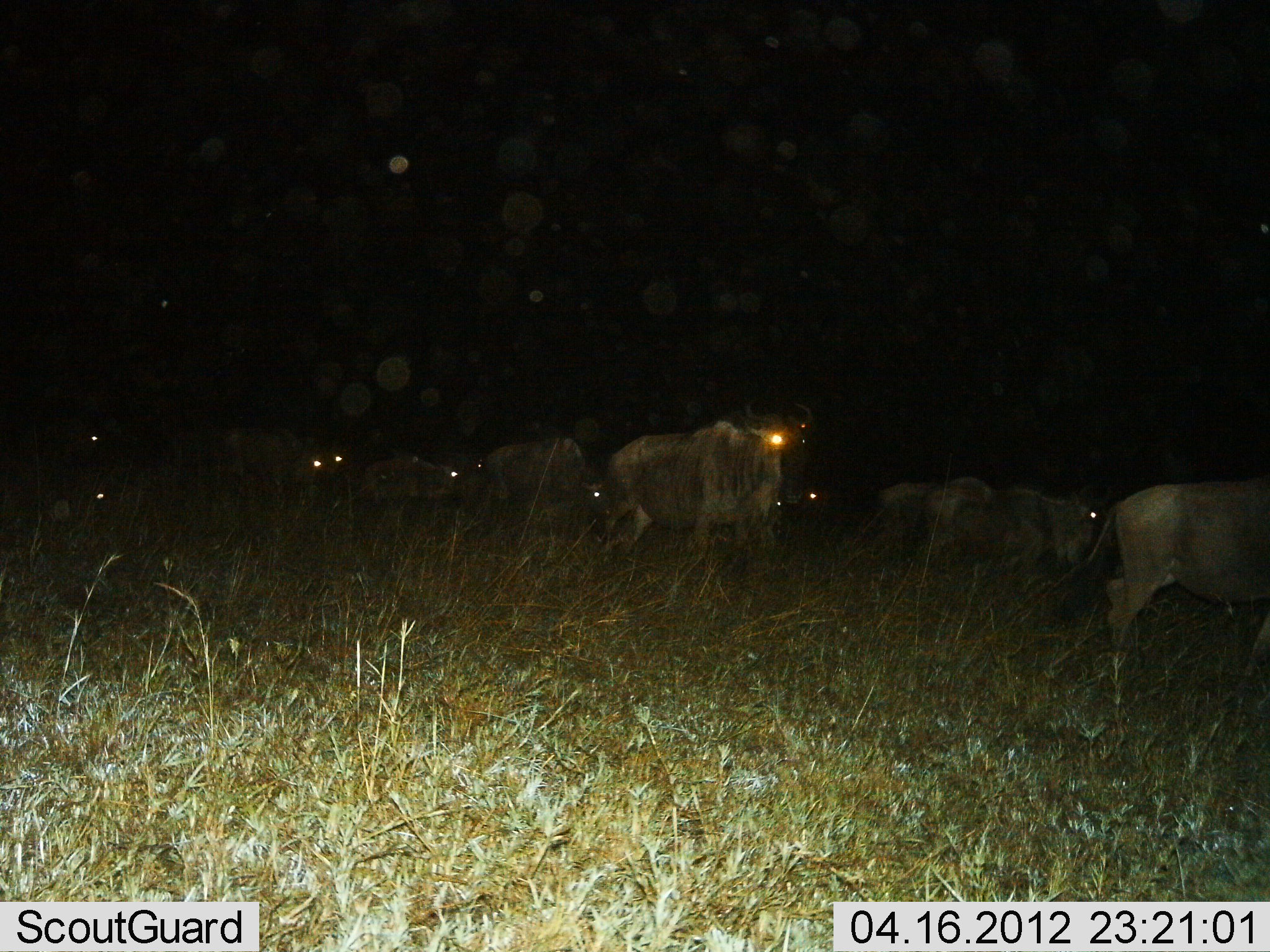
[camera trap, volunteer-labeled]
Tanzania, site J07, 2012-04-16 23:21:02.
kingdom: Animalia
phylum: Chordata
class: Mammalia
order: Artiodactyla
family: Bovidae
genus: Connochaetes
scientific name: Connochaetes taurinus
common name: blue wildebeest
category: wildebeest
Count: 10.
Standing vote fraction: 21%.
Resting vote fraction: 0%.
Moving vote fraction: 86%.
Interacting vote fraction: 0%.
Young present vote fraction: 7%.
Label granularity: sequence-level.